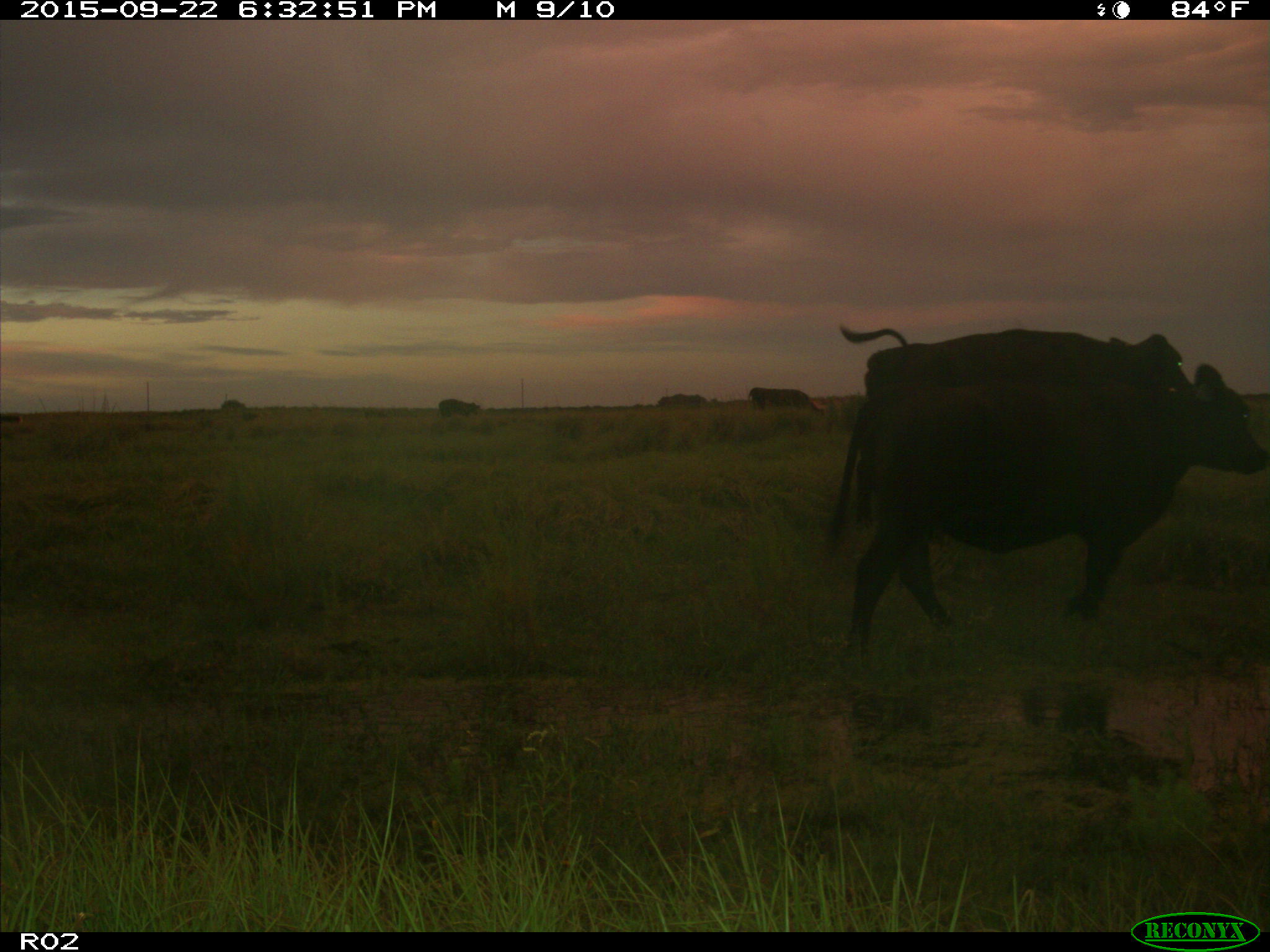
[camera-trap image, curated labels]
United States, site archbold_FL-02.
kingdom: Animalia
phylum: Chordata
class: Mammalia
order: Artiodactyla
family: Bovidae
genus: Bos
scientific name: Bos taurus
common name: domestic cow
Bos taurus (domestic cow).